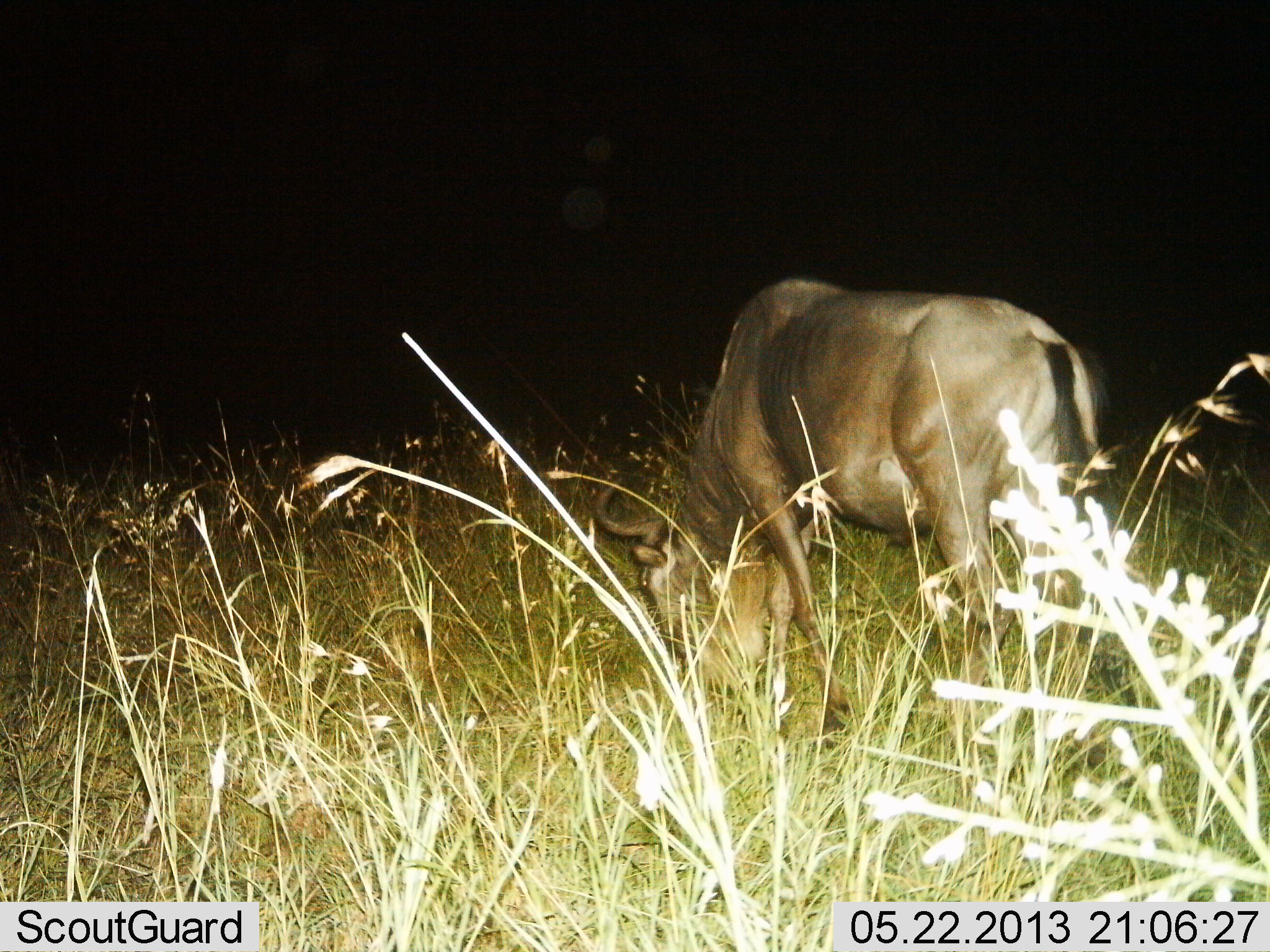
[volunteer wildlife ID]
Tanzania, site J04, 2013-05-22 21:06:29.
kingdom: Animalia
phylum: Chordata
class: Mammalia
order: Artiodactyla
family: Bovidae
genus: Connochaetes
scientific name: Connochaetes taurinus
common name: blue wildebeest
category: wildebeest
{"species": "wildebeest (blue wildebeest) (Connochaetes taurinus)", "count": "1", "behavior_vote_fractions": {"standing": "21%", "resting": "0%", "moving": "3%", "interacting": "0%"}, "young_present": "0%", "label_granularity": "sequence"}